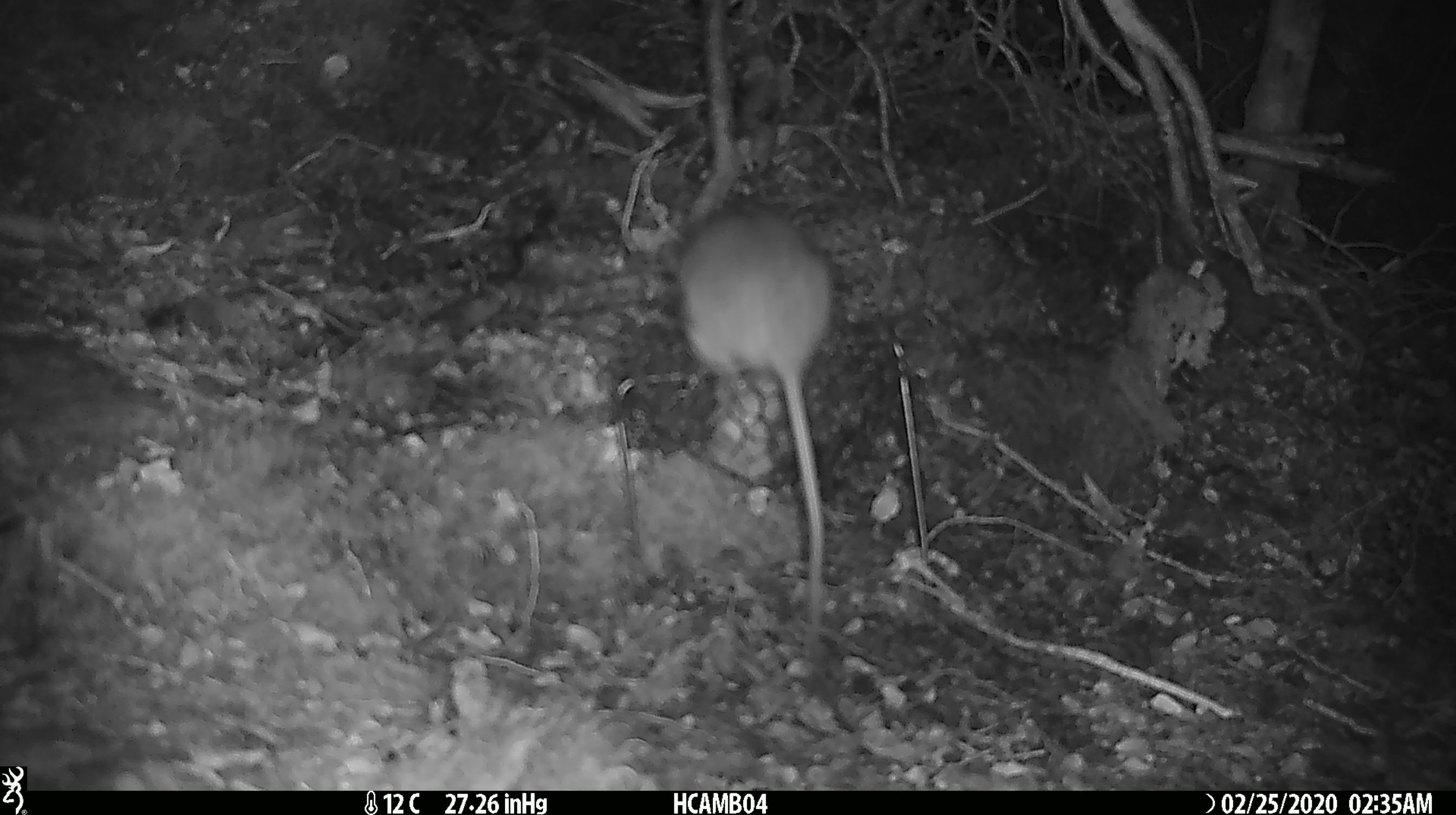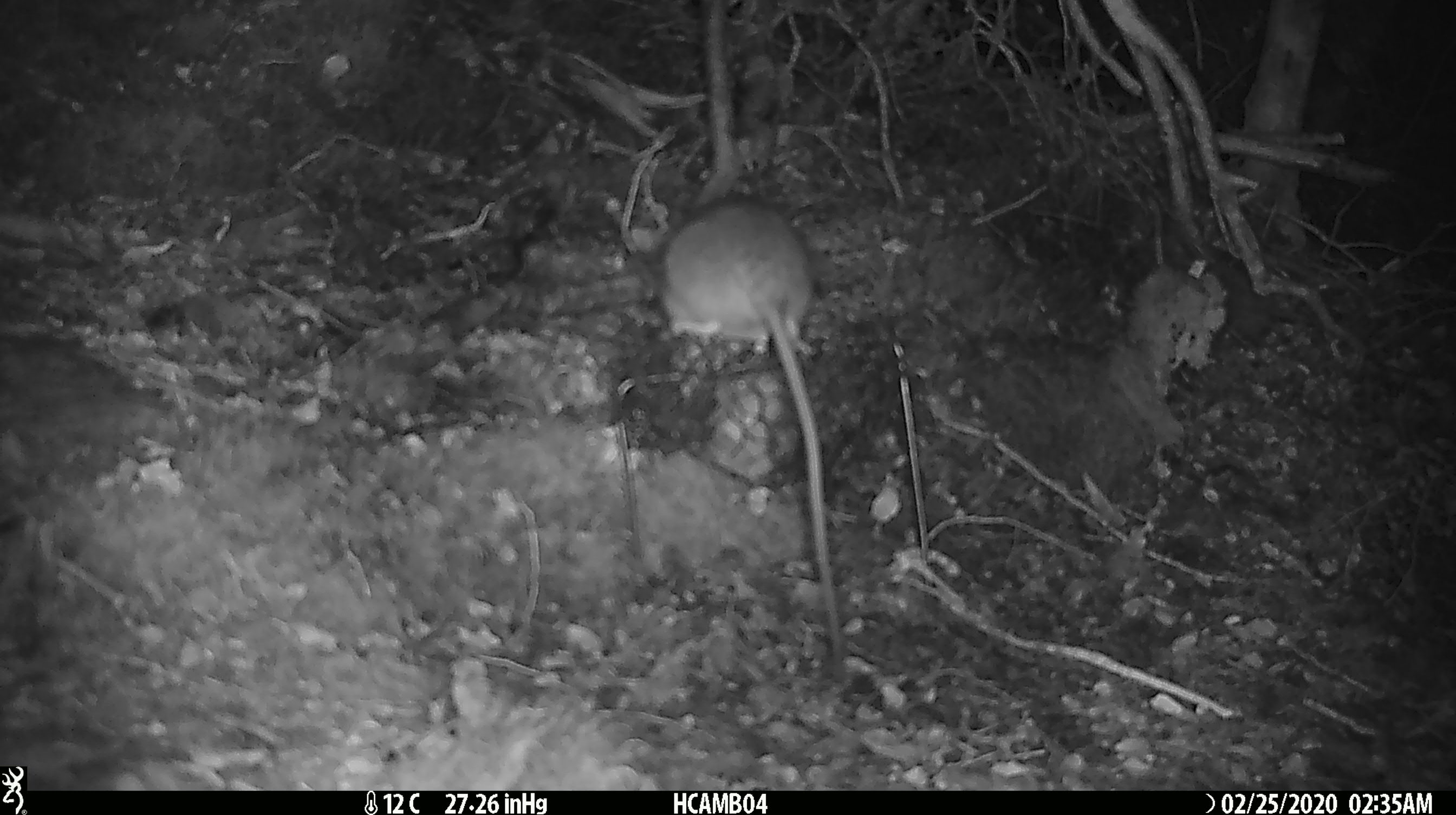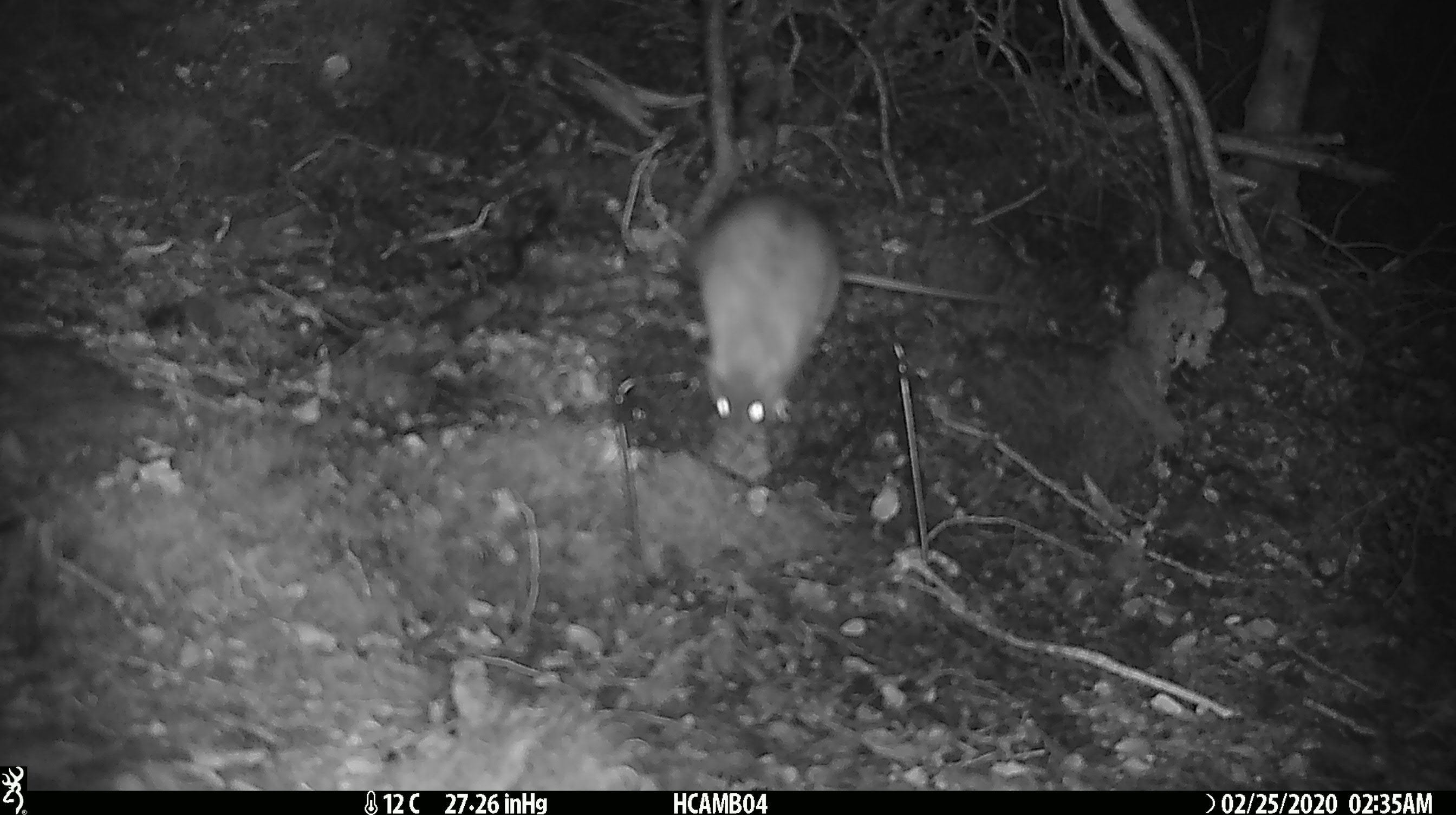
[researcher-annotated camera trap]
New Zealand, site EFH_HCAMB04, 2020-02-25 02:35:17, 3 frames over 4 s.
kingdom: Animalia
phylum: Chordata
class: Mammalia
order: Rodentia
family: Muridae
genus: Rattus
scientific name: Rattus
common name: rat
Rat (Rattus).